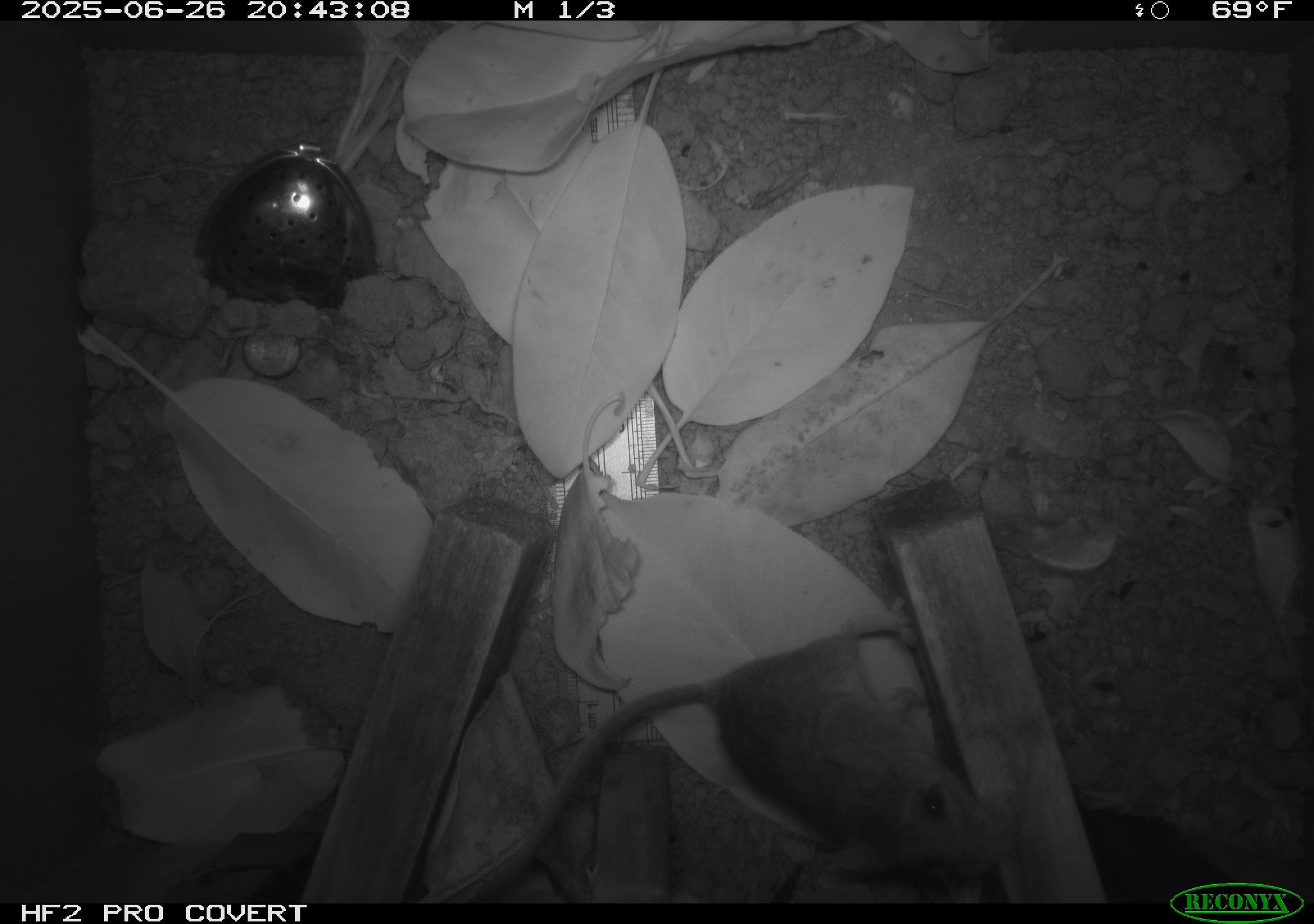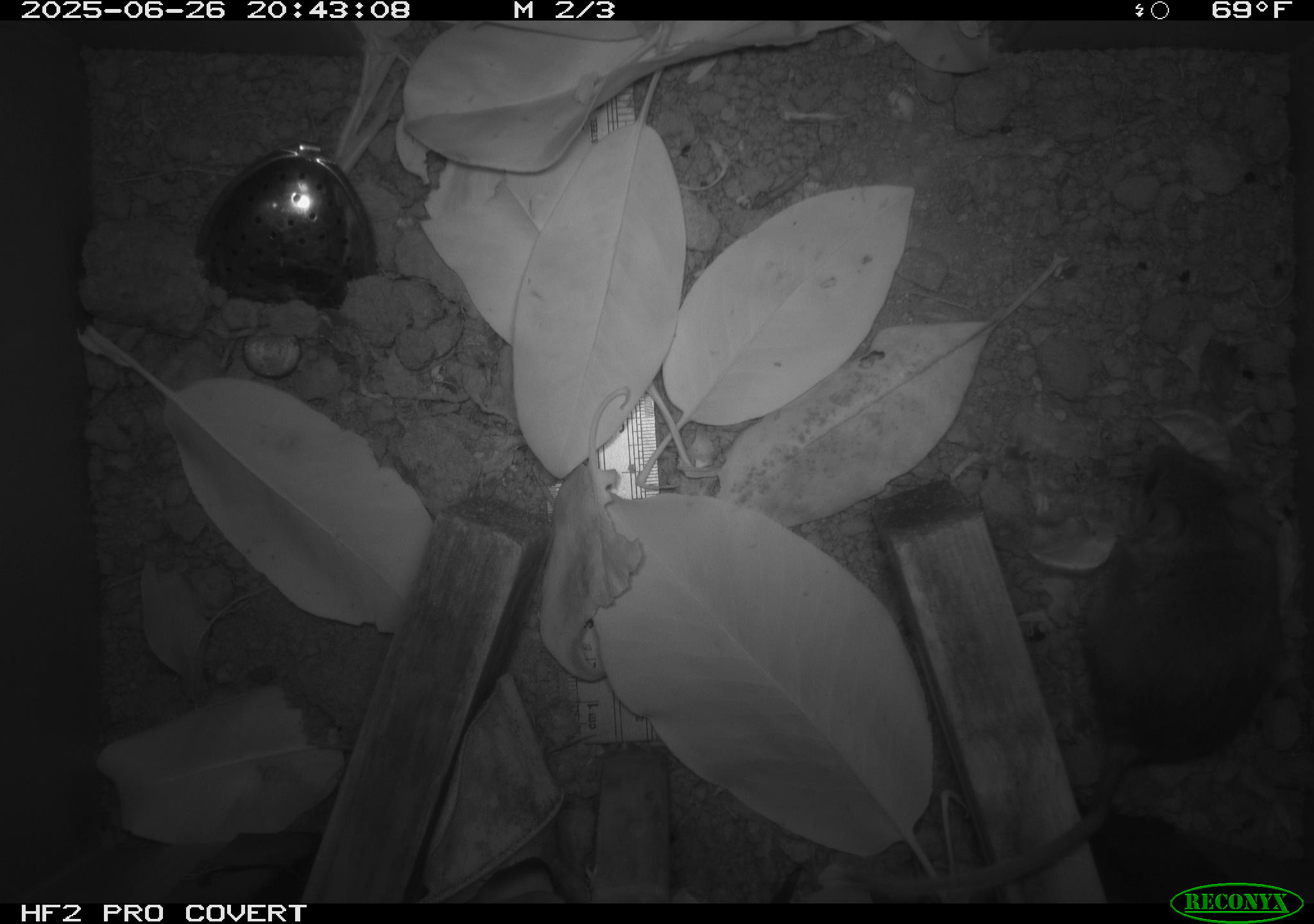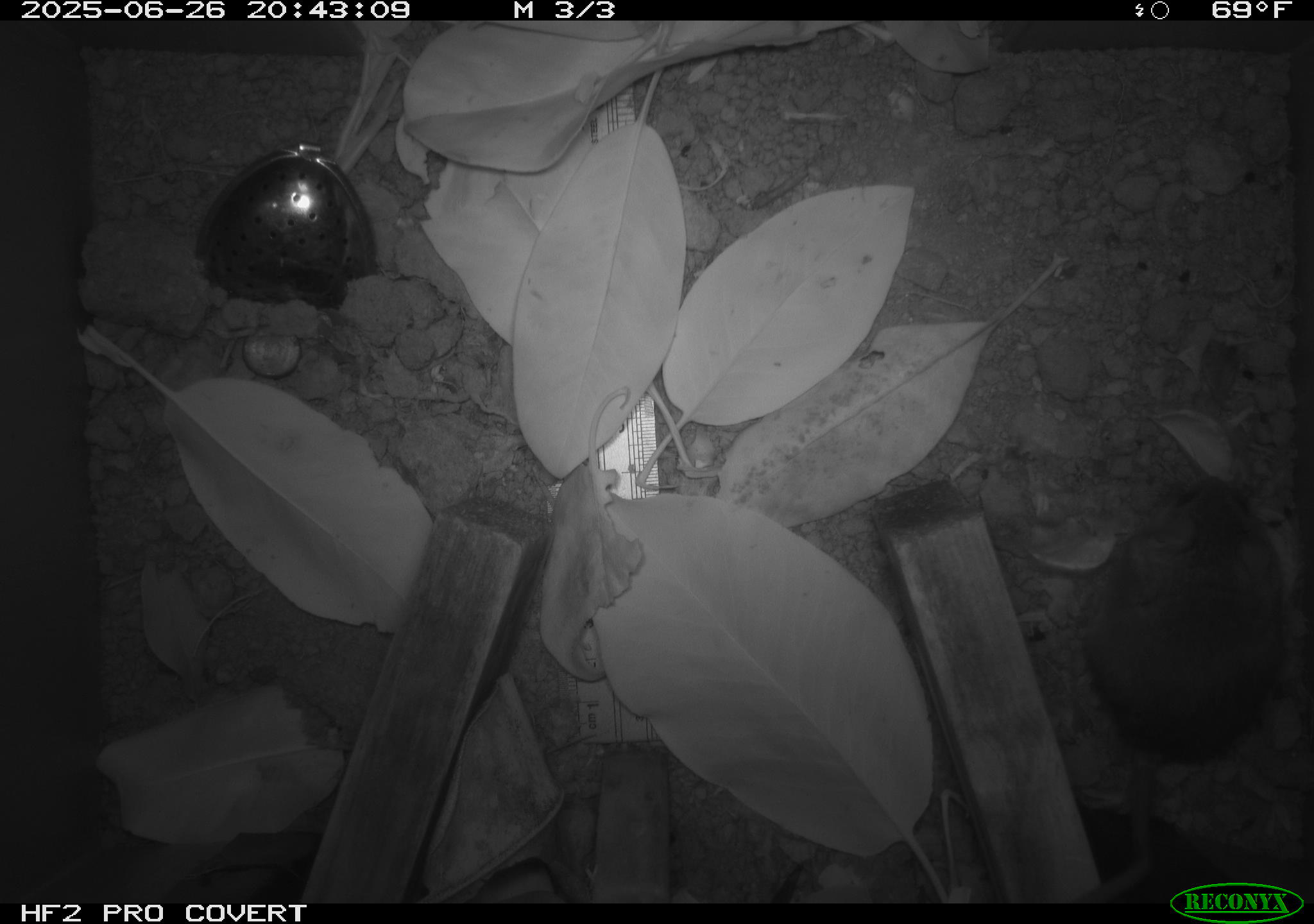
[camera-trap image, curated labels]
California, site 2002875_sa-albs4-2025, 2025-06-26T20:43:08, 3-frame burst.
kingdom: Animalia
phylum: Chordata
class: Mammalia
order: Rodentia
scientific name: Rodentia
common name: mouse species